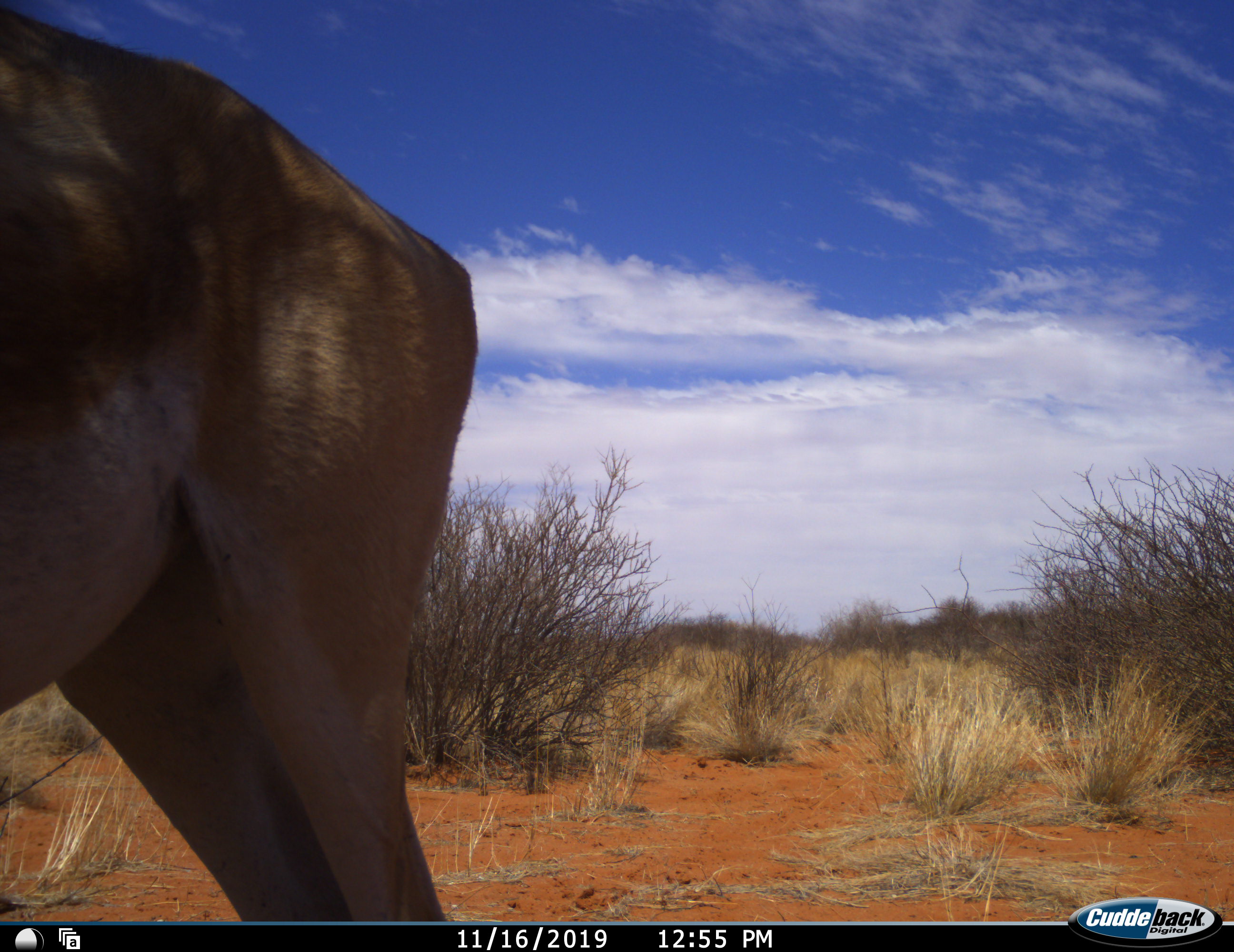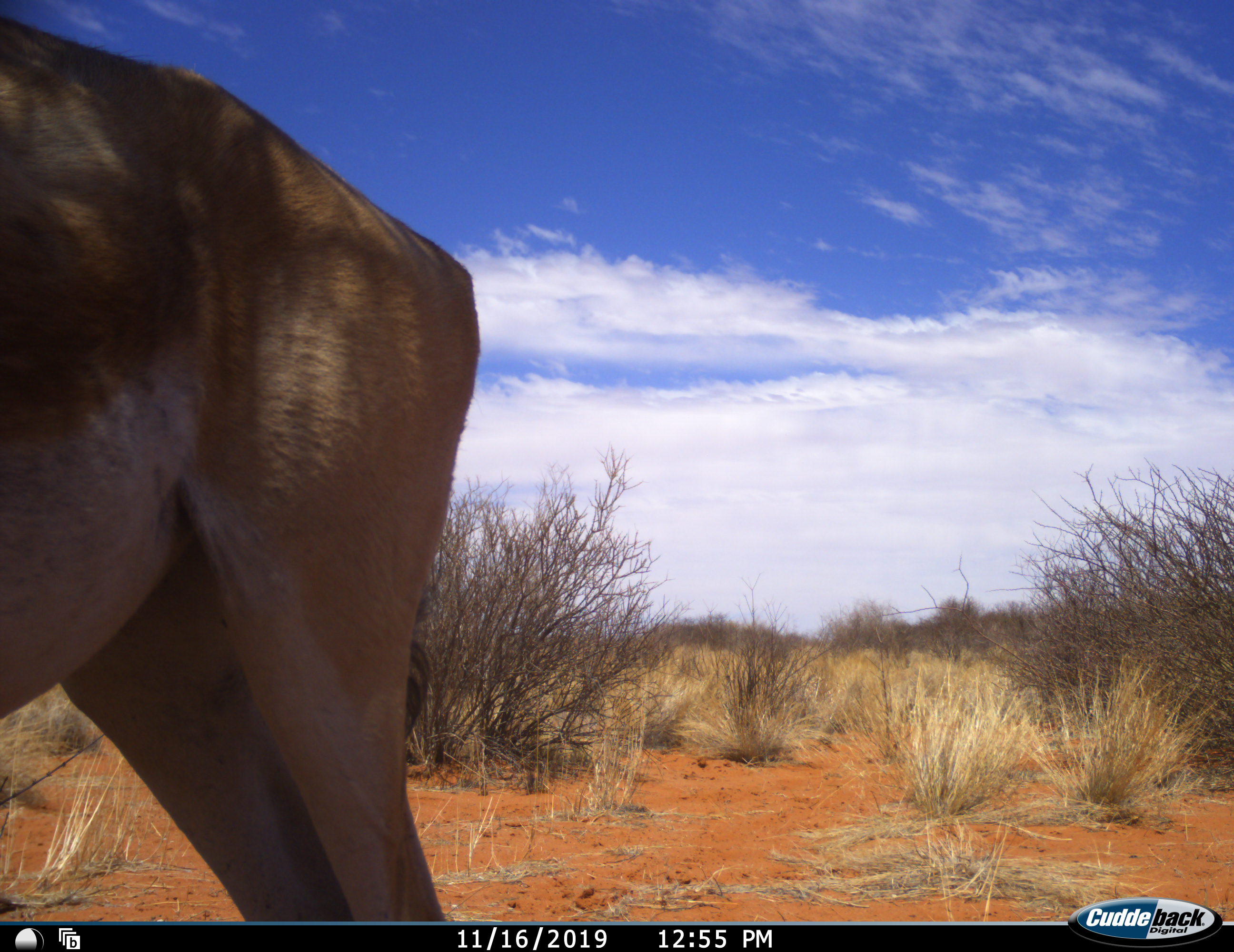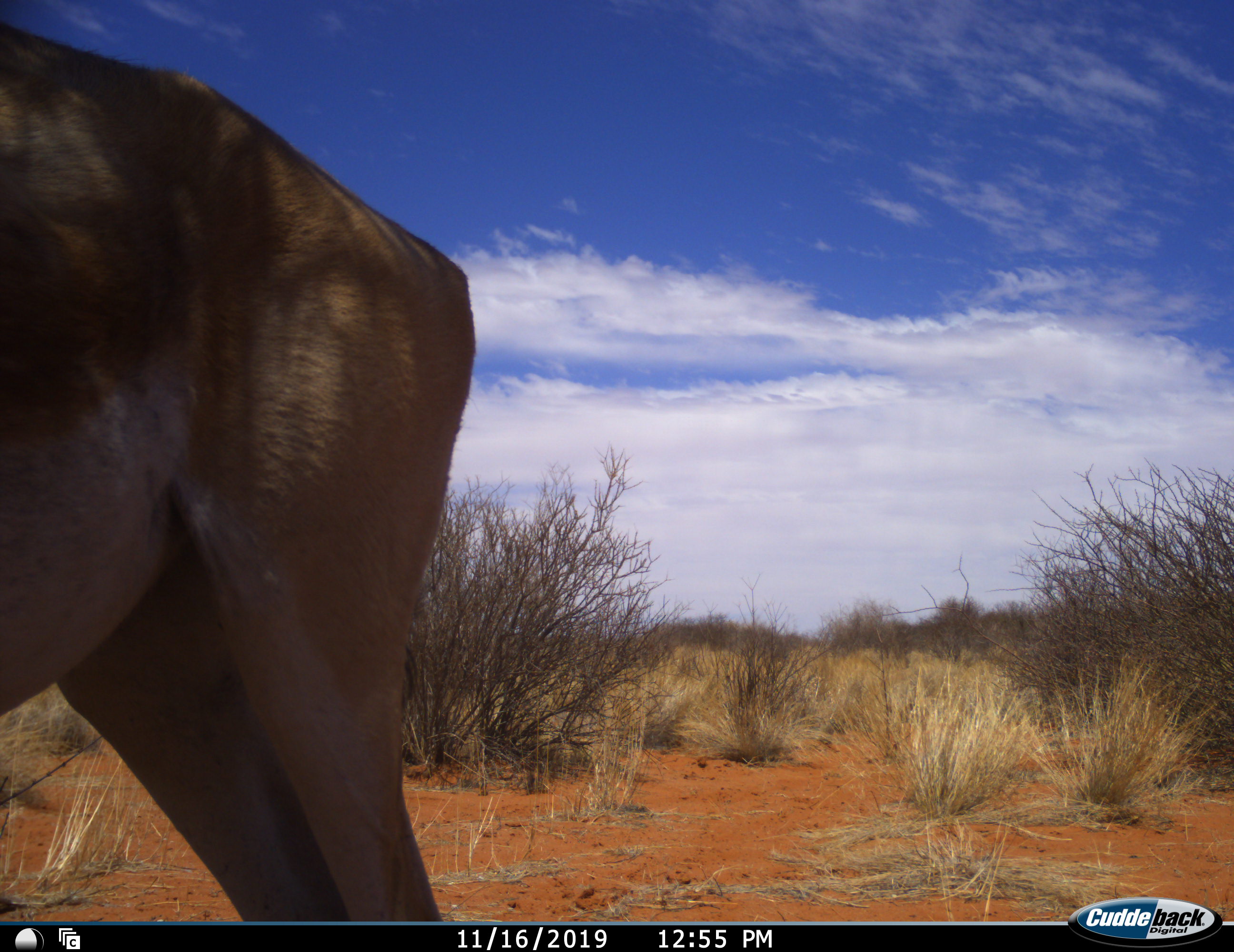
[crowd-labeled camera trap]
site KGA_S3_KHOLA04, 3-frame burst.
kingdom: Animalia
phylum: Chordata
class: Mammalia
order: Artiodactyla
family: Bovidae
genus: Antidorcas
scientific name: Antidorcas marsupialis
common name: springbok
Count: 1.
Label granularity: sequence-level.